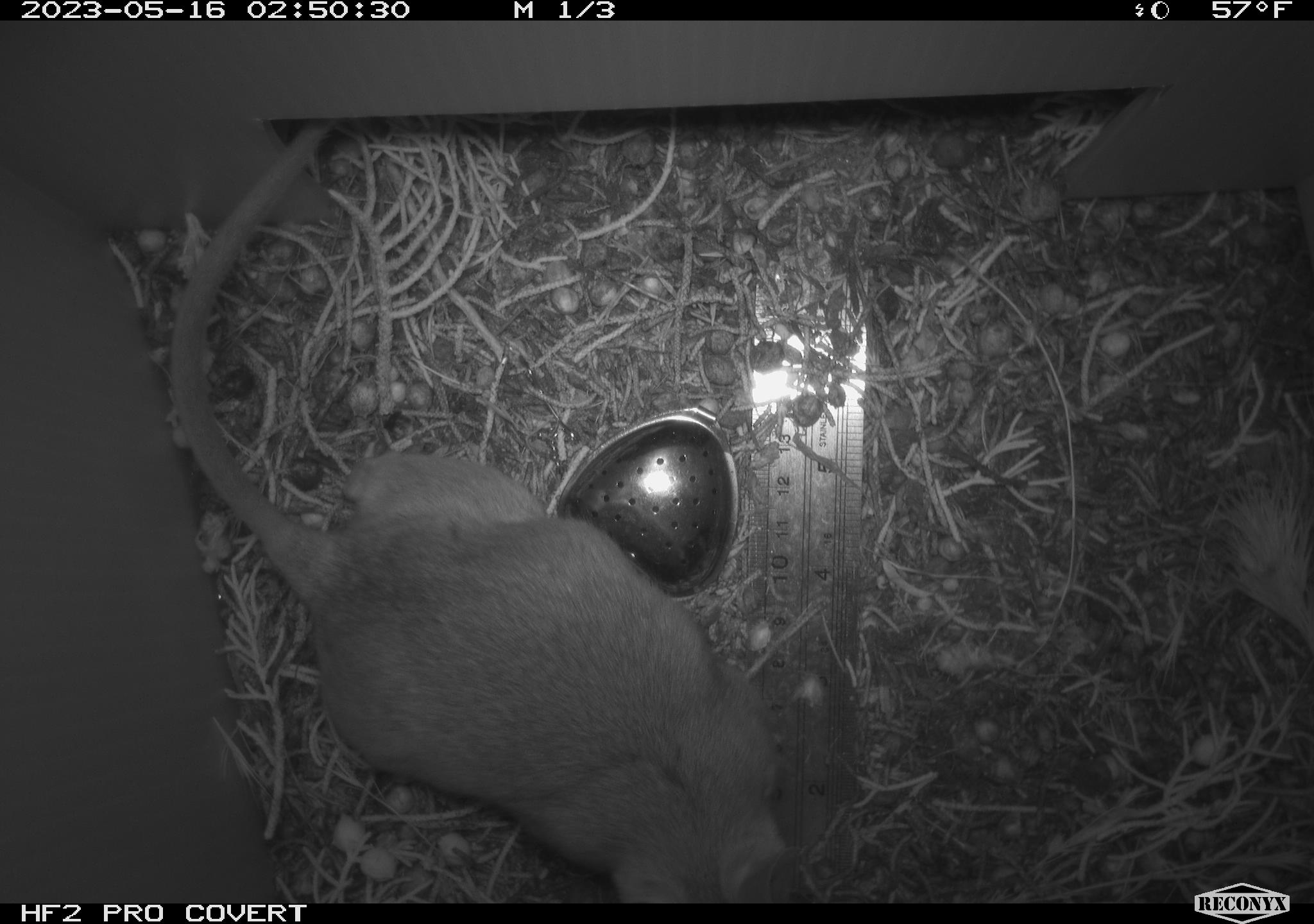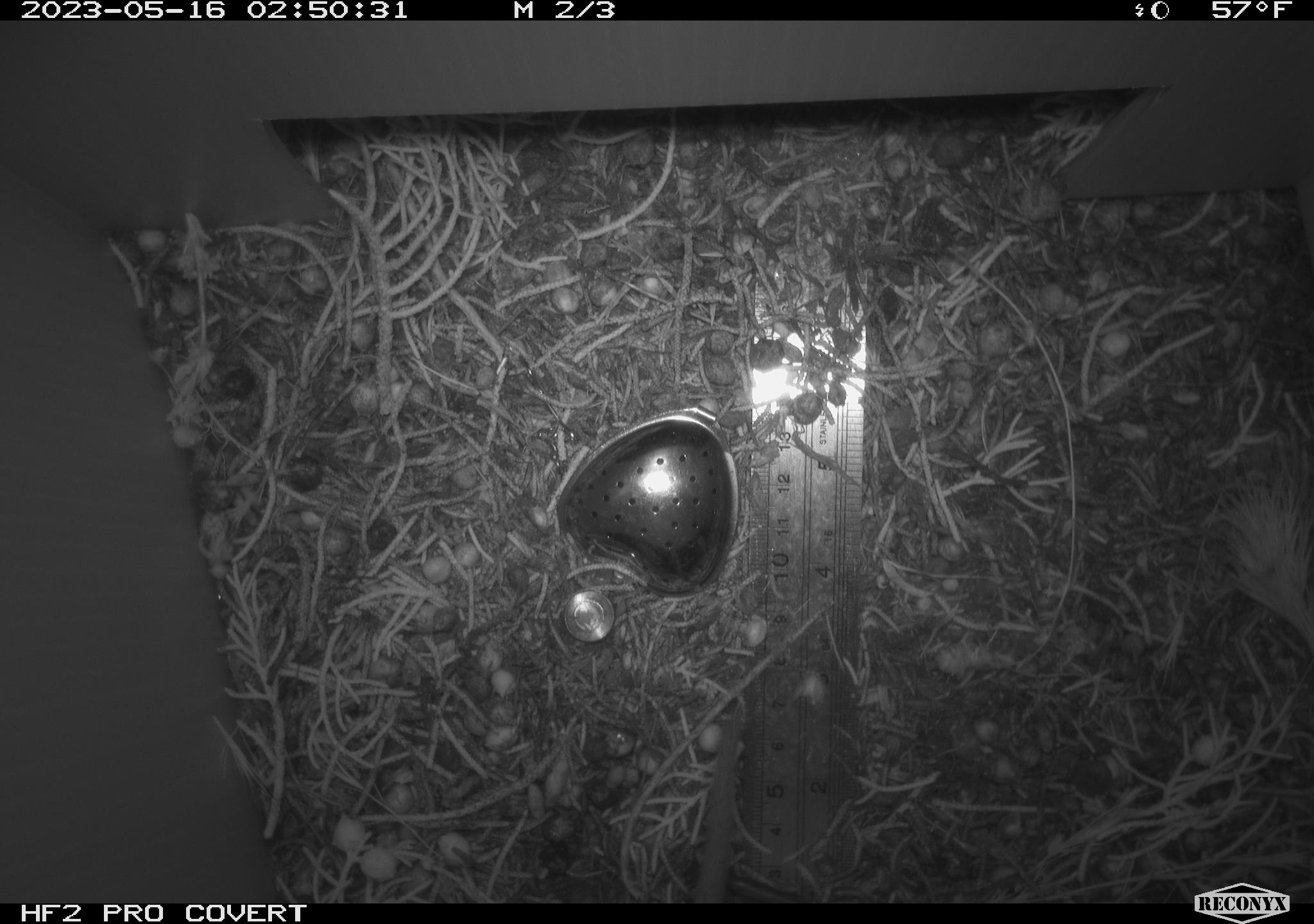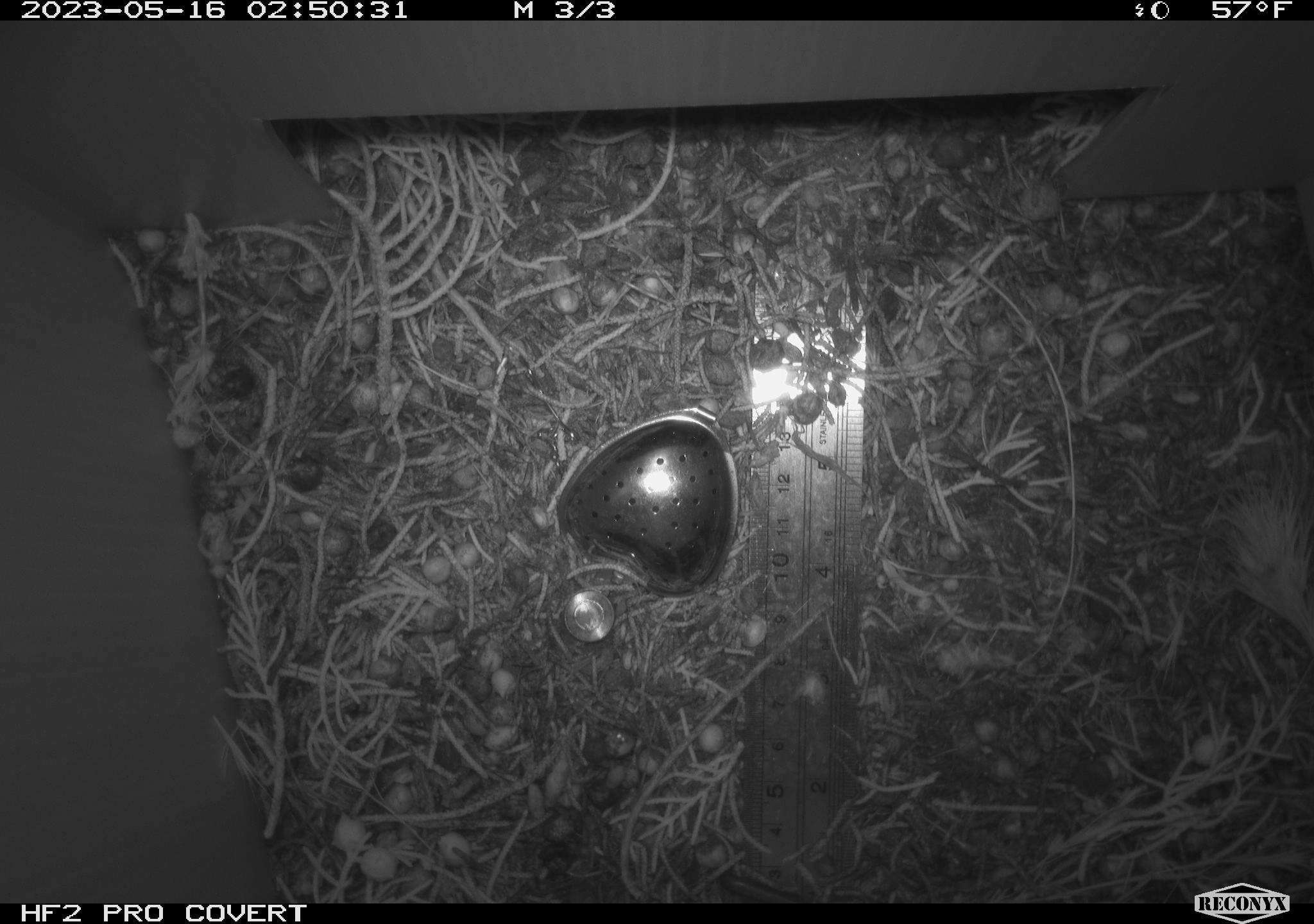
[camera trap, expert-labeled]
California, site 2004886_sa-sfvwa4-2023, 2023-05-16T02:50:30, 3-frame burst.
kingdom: Animalia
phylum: Chordata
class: Mammalia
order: Rodentia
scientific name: Rodentia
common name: mouse species